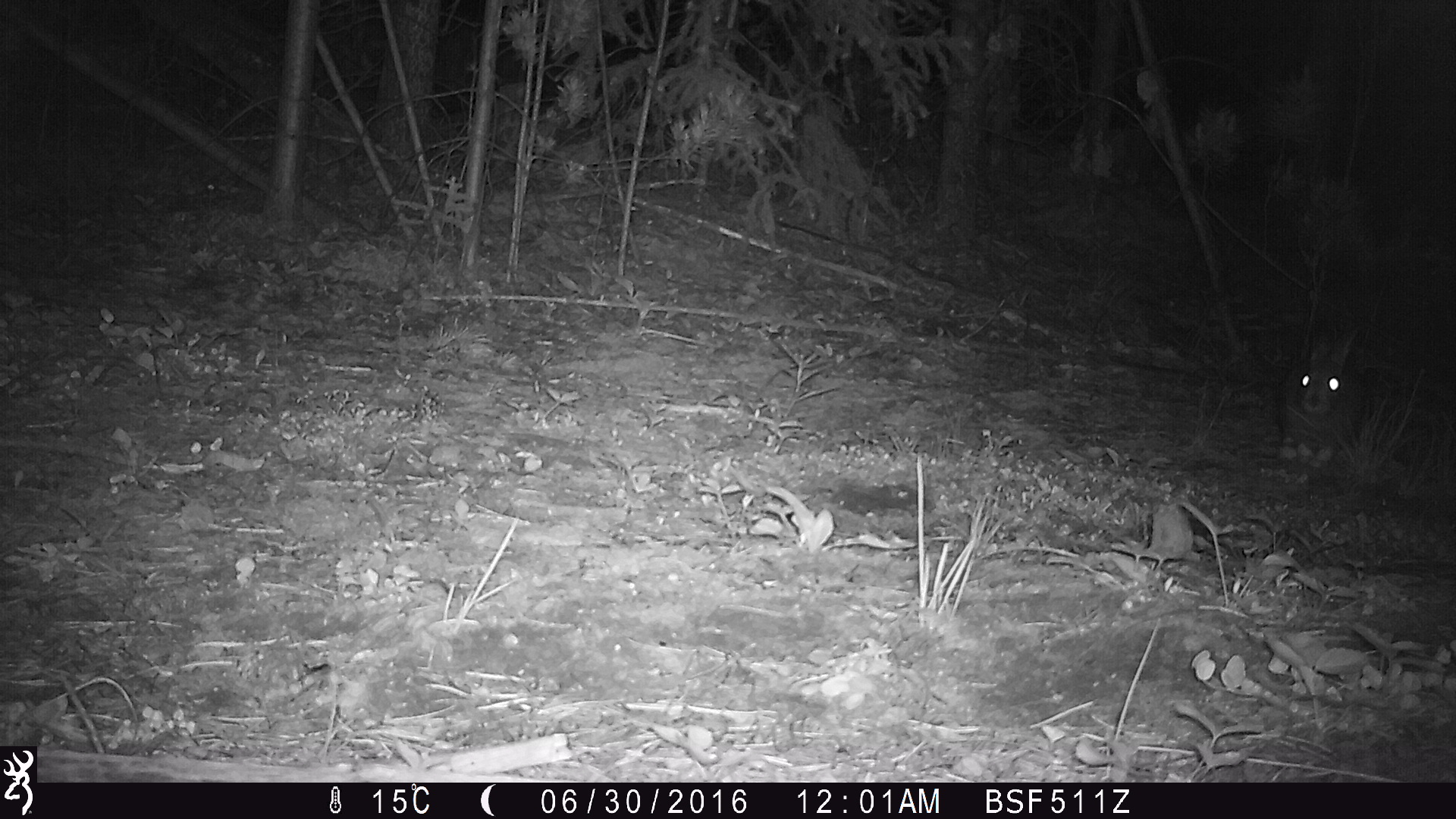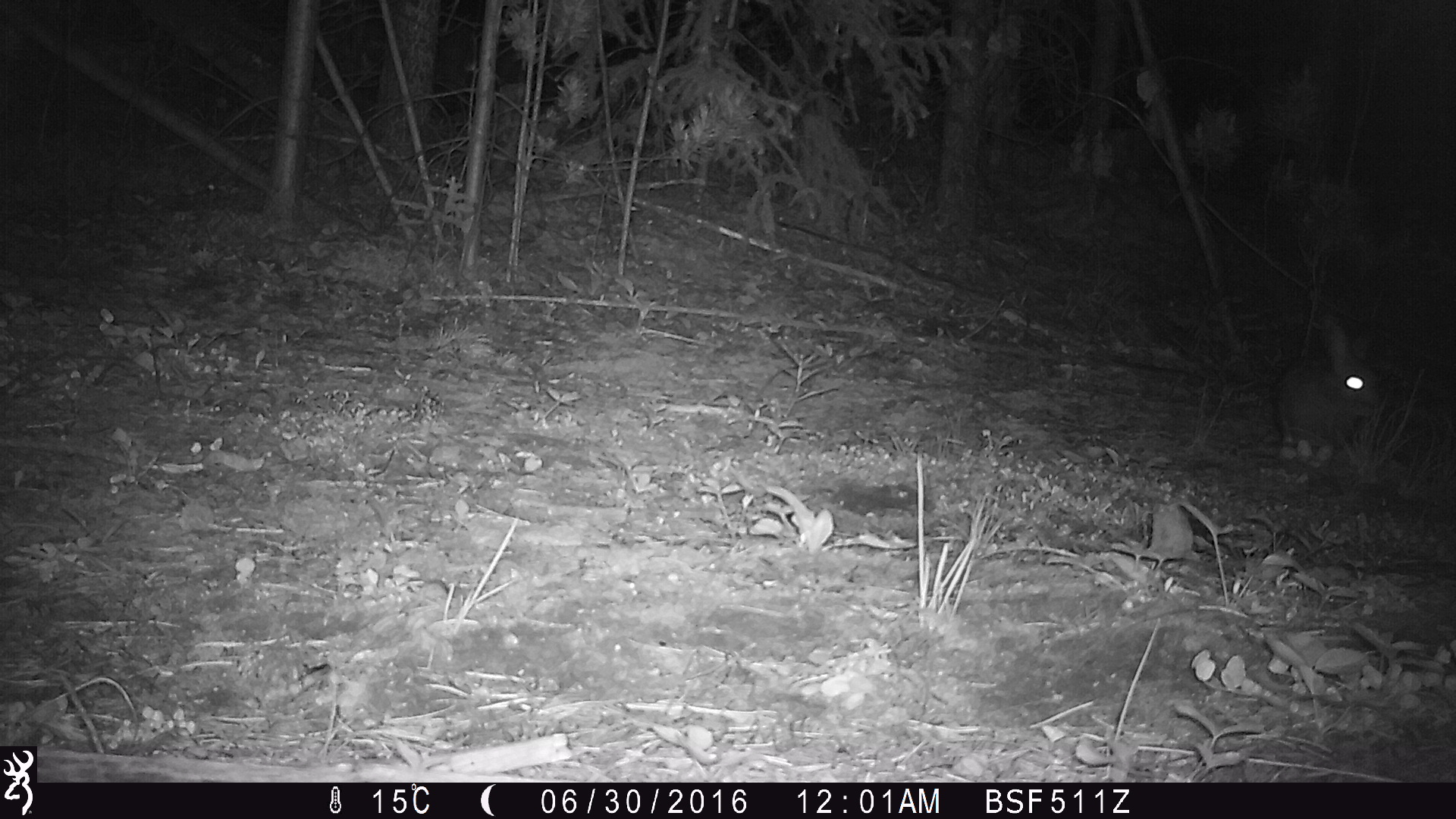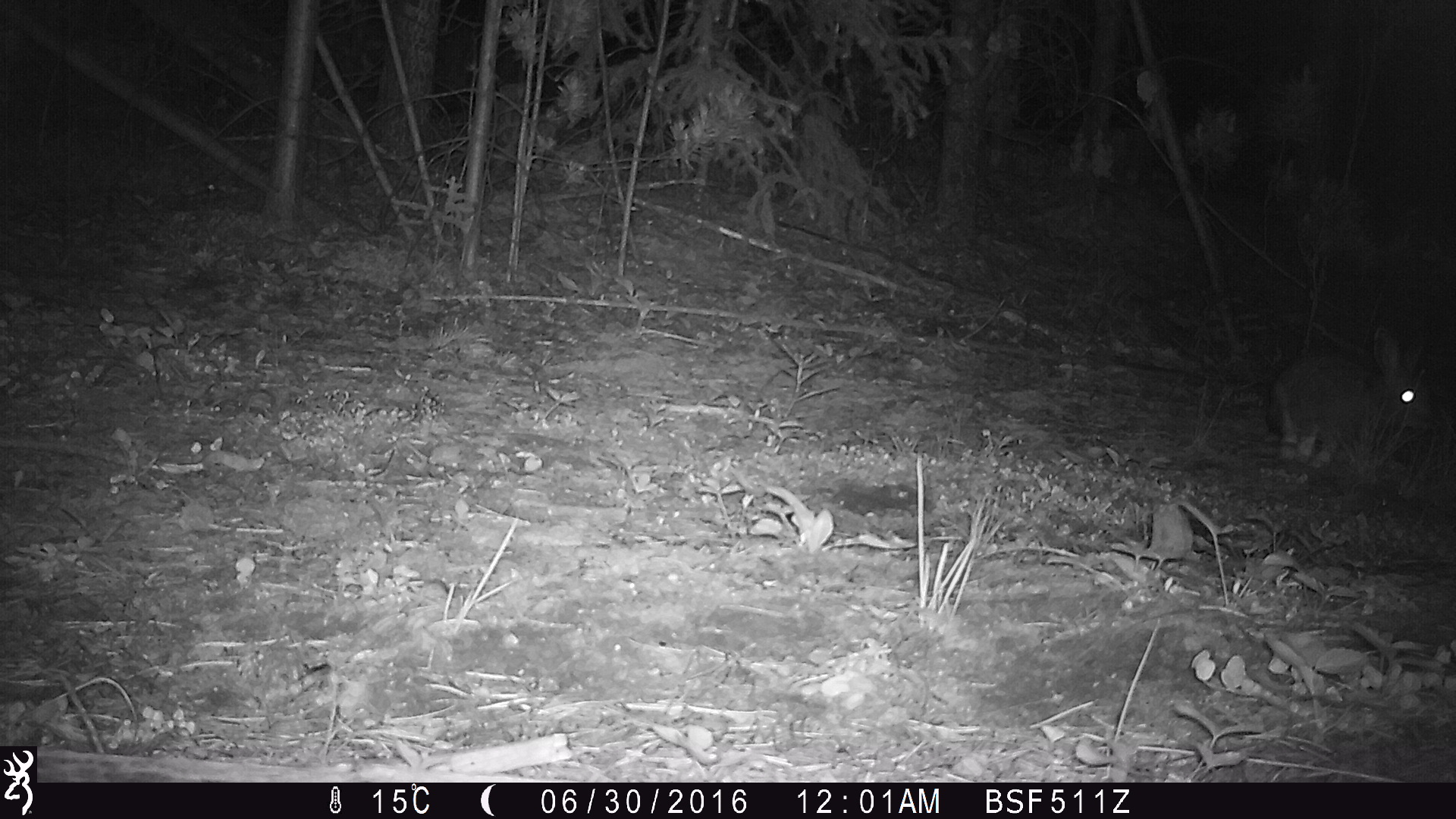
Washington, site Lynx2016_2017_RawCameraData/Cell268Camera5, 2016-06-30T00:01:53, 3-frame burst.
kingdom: Animalia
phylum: Chordata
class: Mammalia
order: Lagomorpha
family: Leporidae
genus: Lepus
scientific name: Lepus americanus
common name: snowshoe hare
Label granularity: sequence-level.